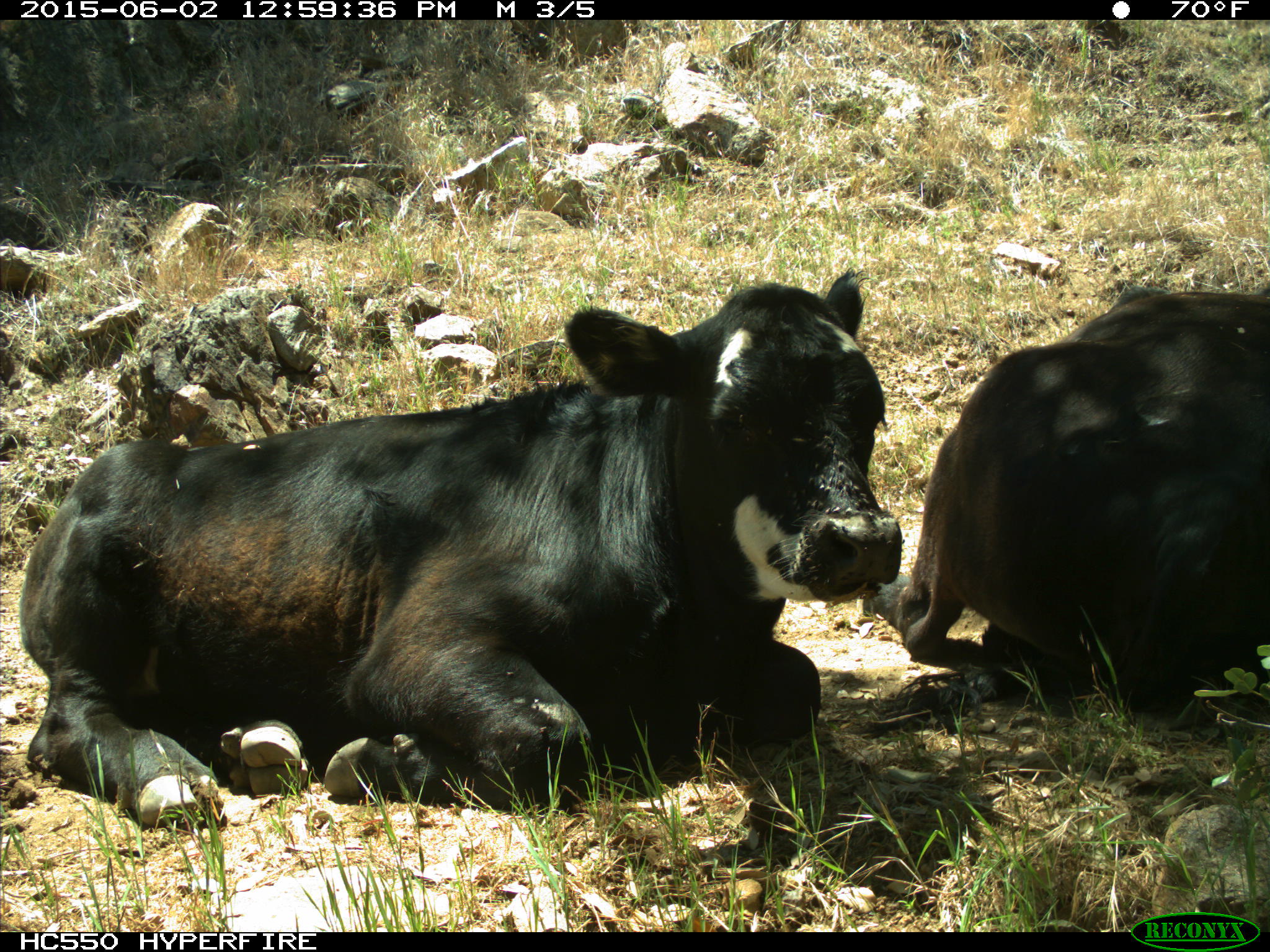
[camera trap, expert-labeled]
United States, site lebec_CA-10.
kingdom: Animalia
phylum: Chordata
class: Mammalia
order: Artiodactyla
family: Bovidae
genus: Bos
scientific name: Bos taurus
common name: domestic cow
Bos taurus (domestic cow).